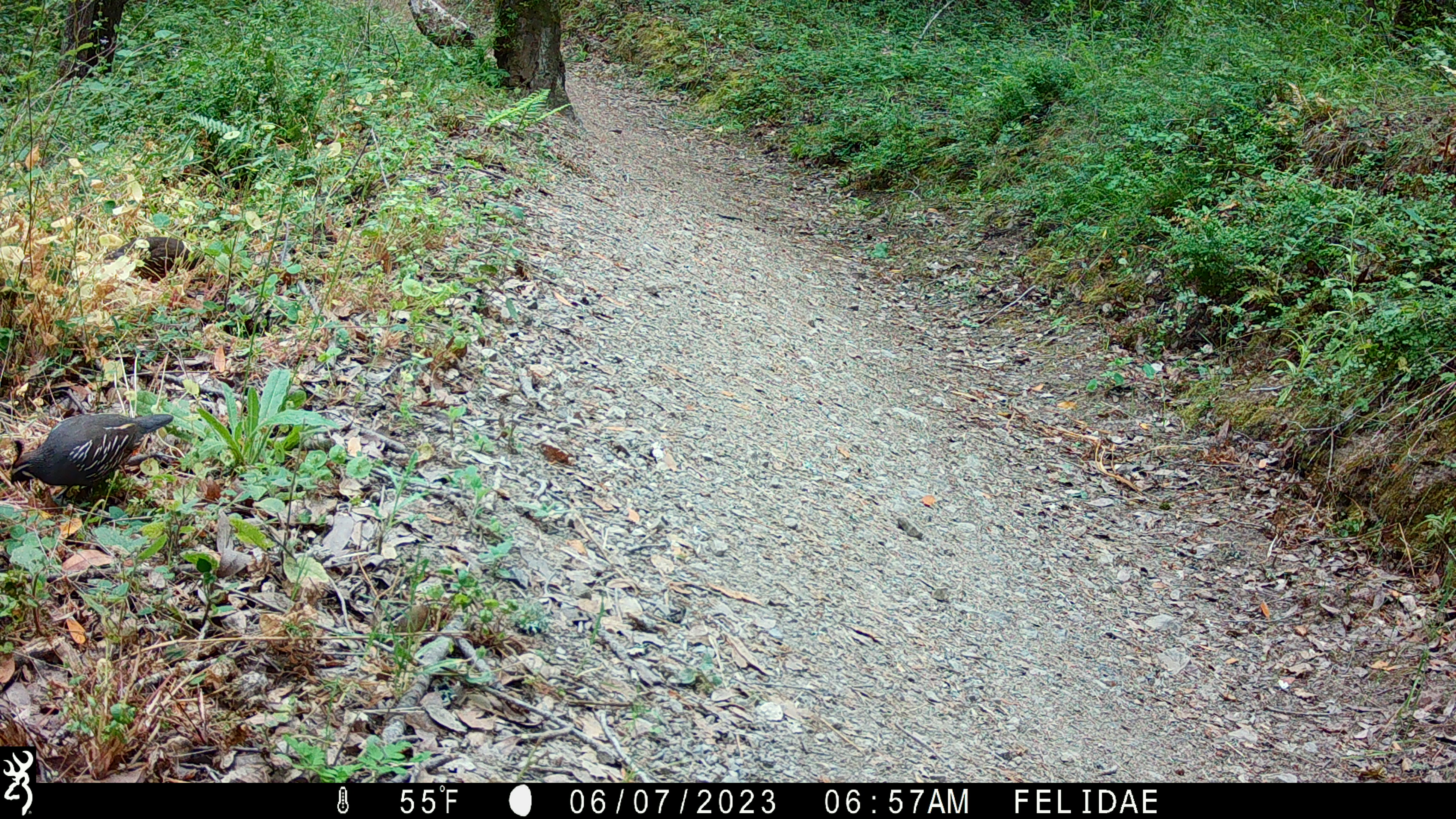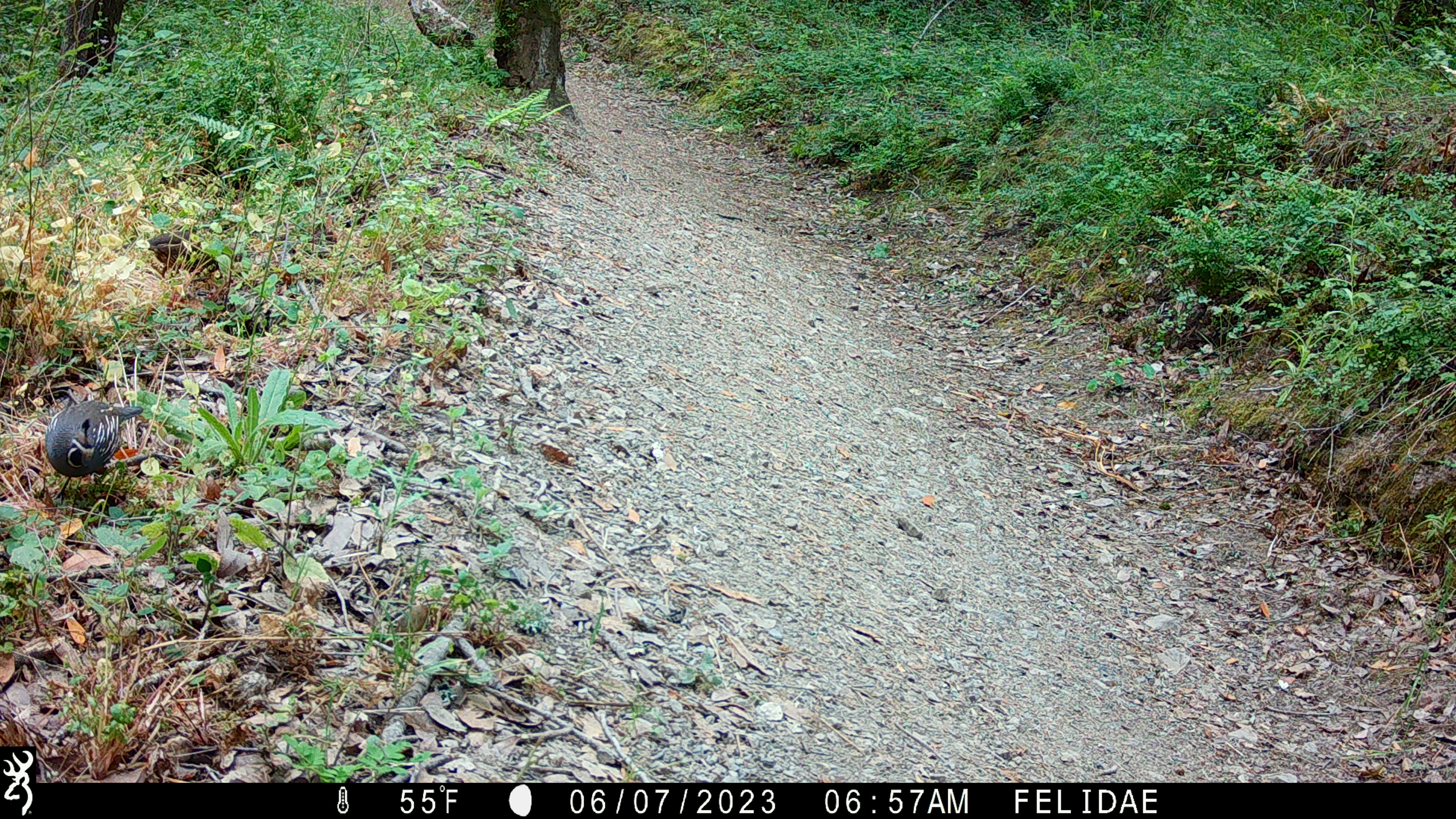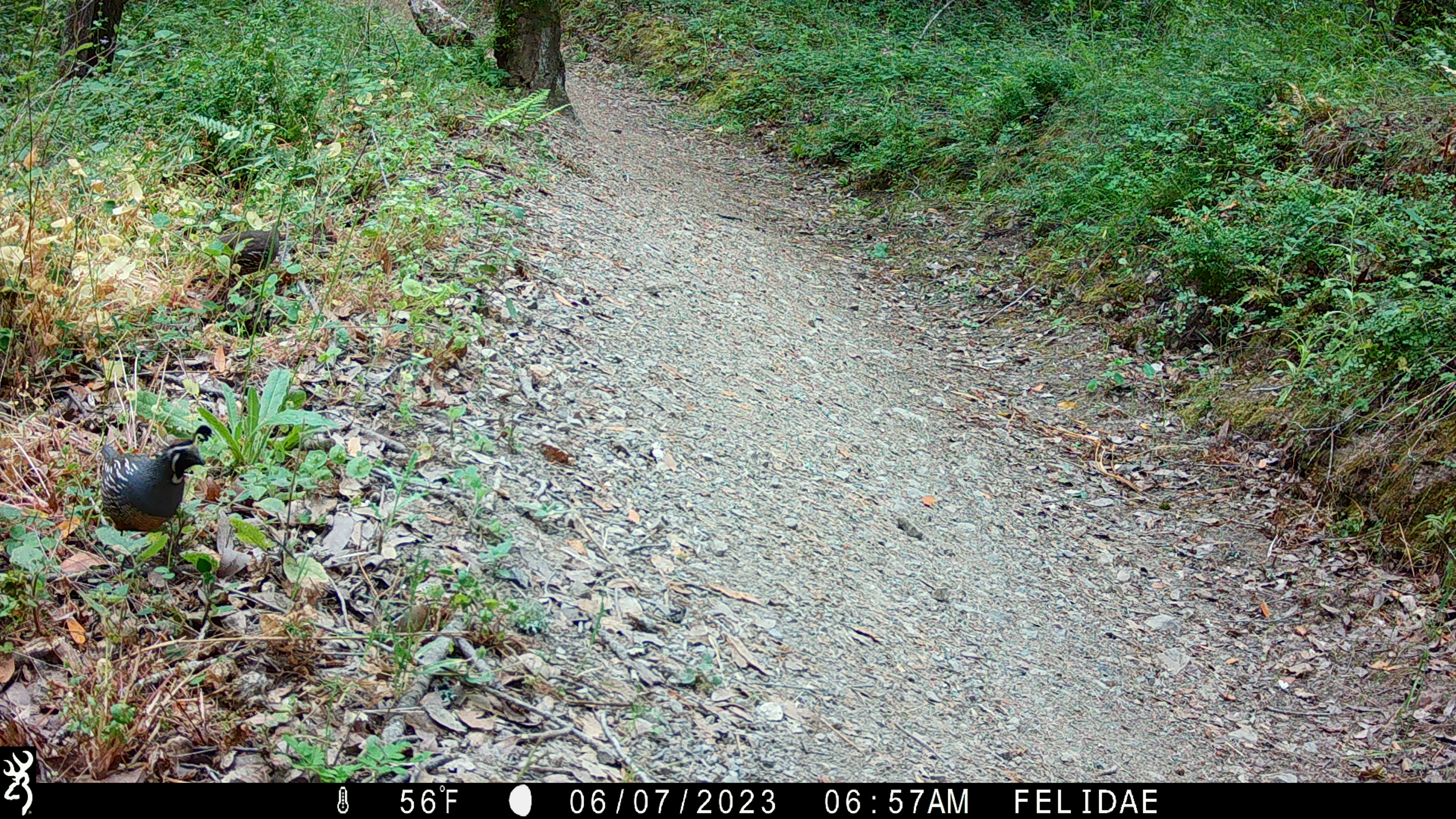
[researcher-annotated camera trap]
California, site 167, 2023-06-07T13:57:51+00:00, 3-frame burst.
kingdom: Animalia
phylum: Chordata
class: Aves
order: Galliformes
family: Odontophoridae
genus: Callipepla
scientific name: Callipepla californica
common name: california quail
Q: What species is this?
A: California quail (Callipepla californica).